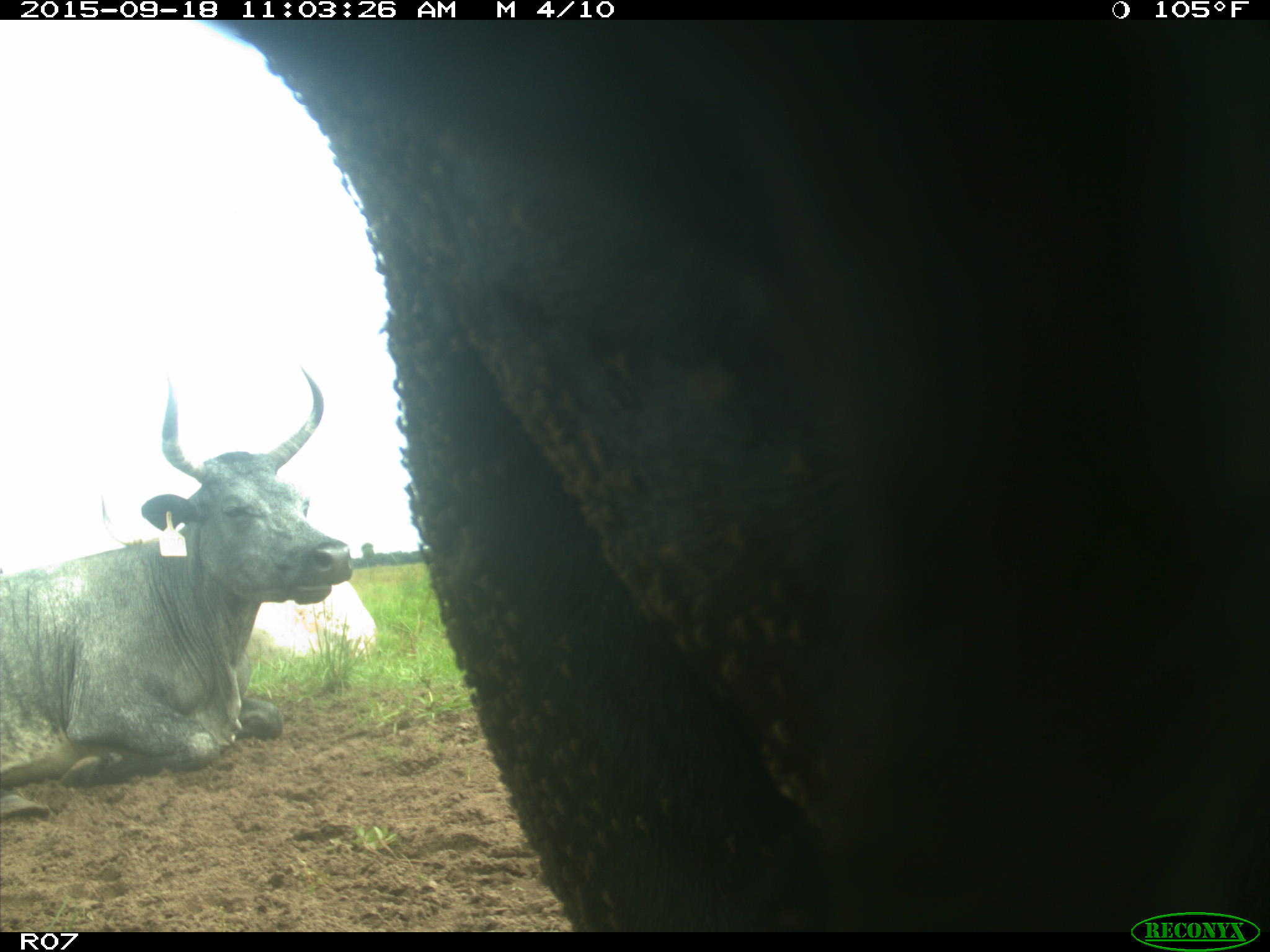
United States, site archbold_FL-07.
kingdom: Animalia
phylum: Chordata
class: Mammalia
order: Artiodactyla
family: Bovidae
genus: Bos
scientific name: Bos taurus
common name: domestic cow